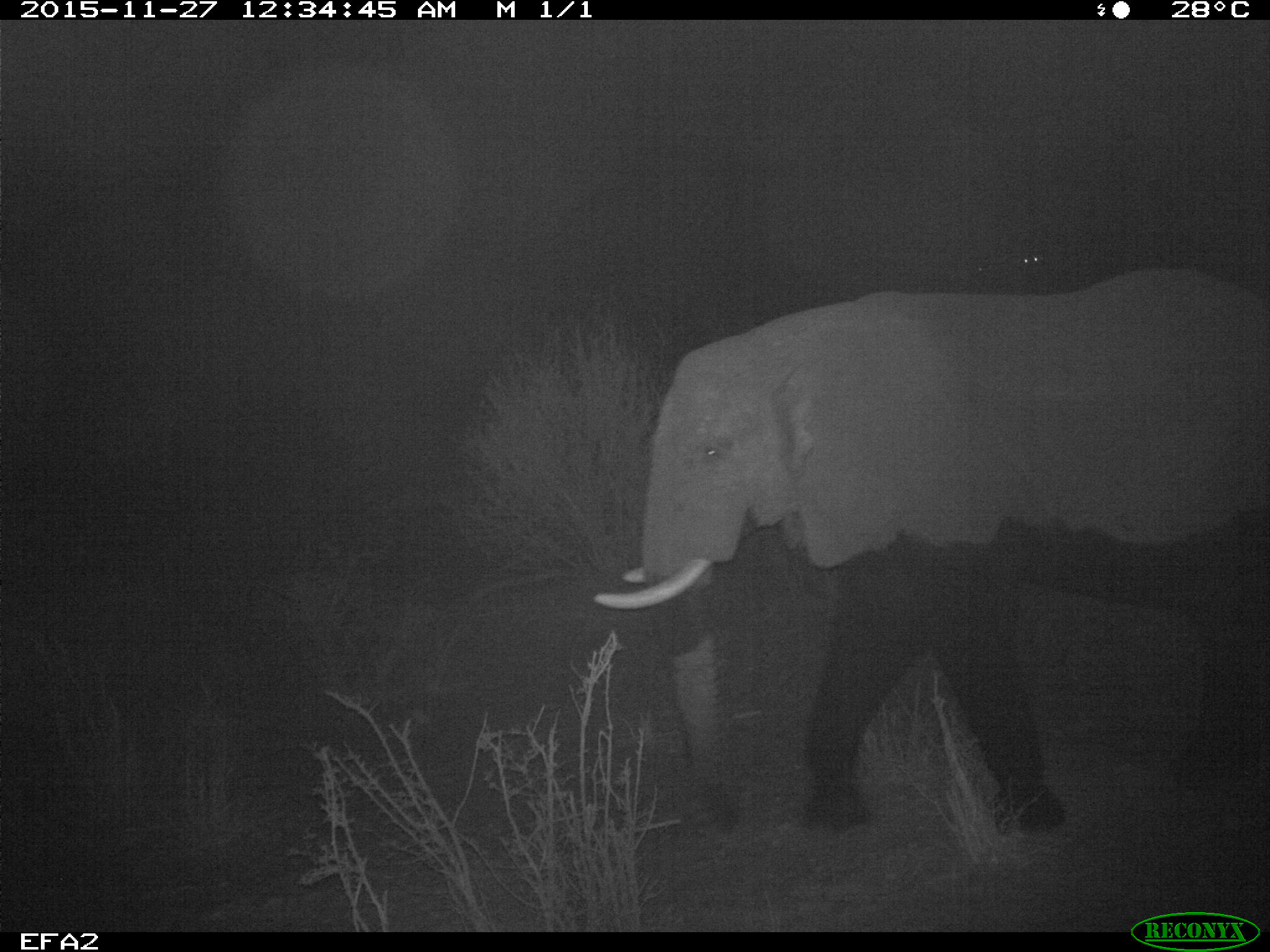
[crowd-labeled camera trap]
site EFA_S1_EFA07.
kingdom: Animalia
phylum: Chordata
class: Mammalia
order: Proboscidea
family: Elephantidae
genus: Loxodonta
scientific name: Loxodonta africana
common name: african bush elephant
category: elephant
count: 1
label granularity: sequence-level